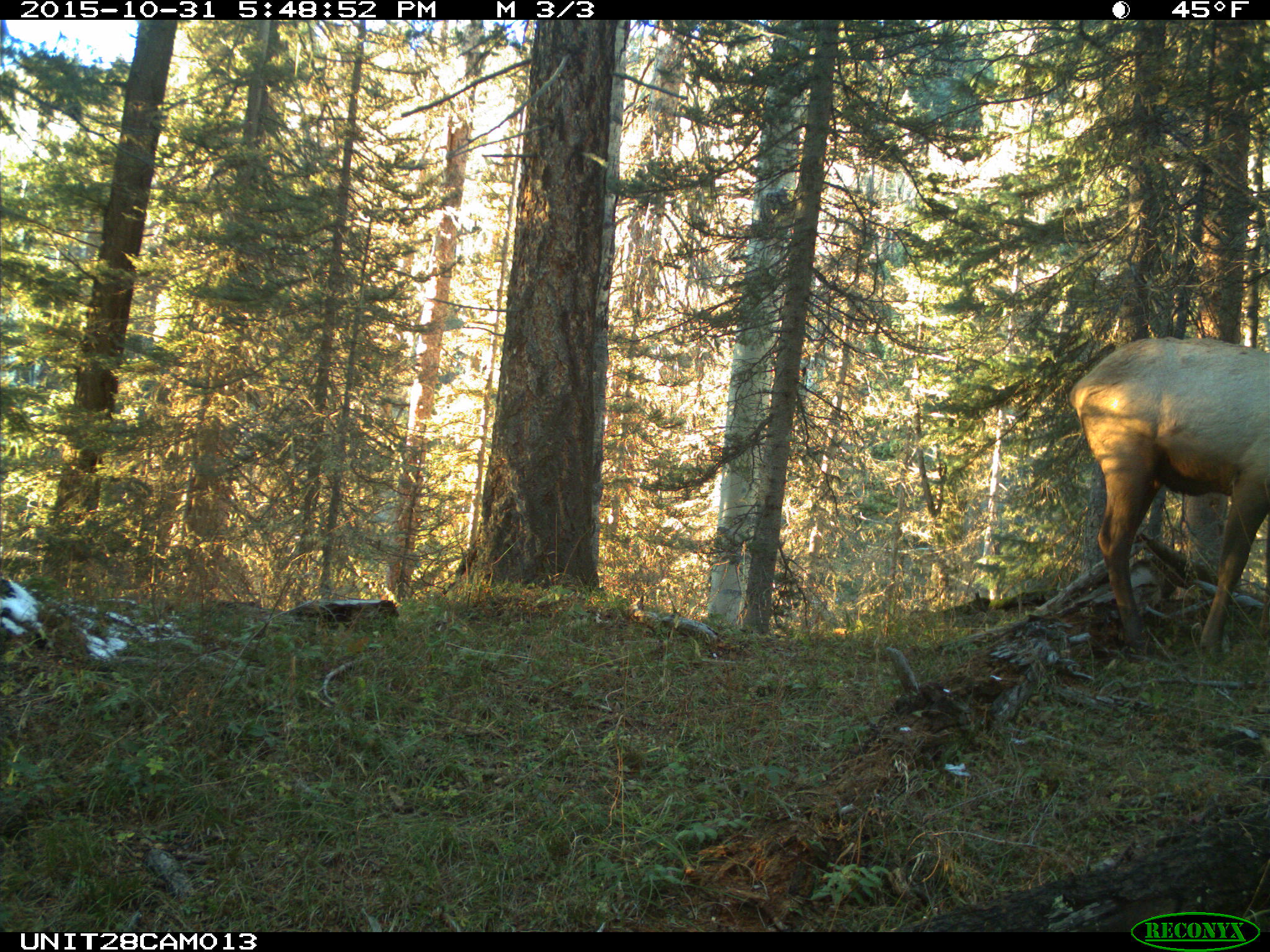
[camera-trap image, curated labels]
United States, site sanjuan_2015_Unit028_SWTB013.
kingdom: Animalia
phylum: Chordata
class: Mammalia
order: Artiodactyla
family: Cervidae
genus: Cervus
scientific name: Cervus elaphus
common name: red deer